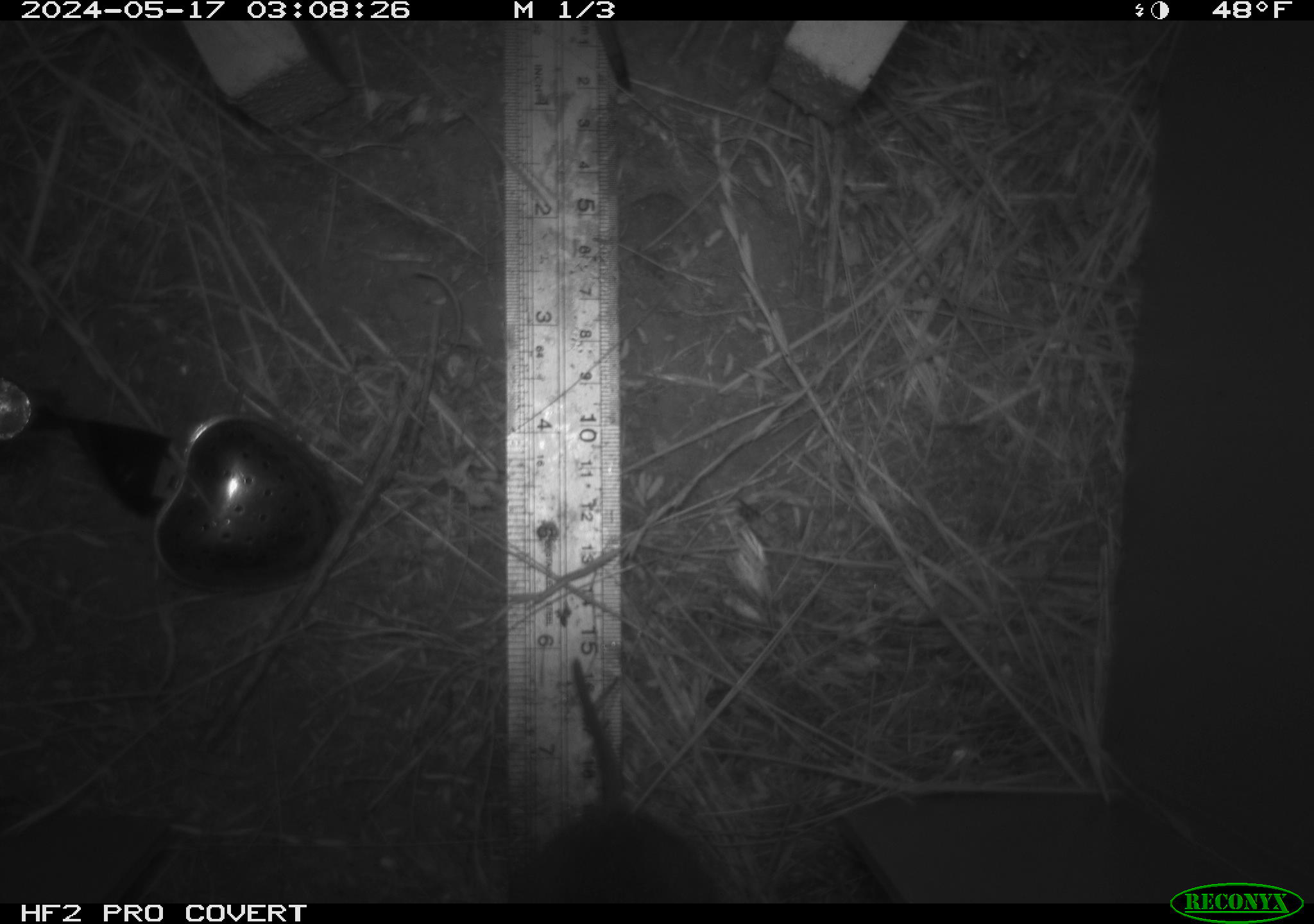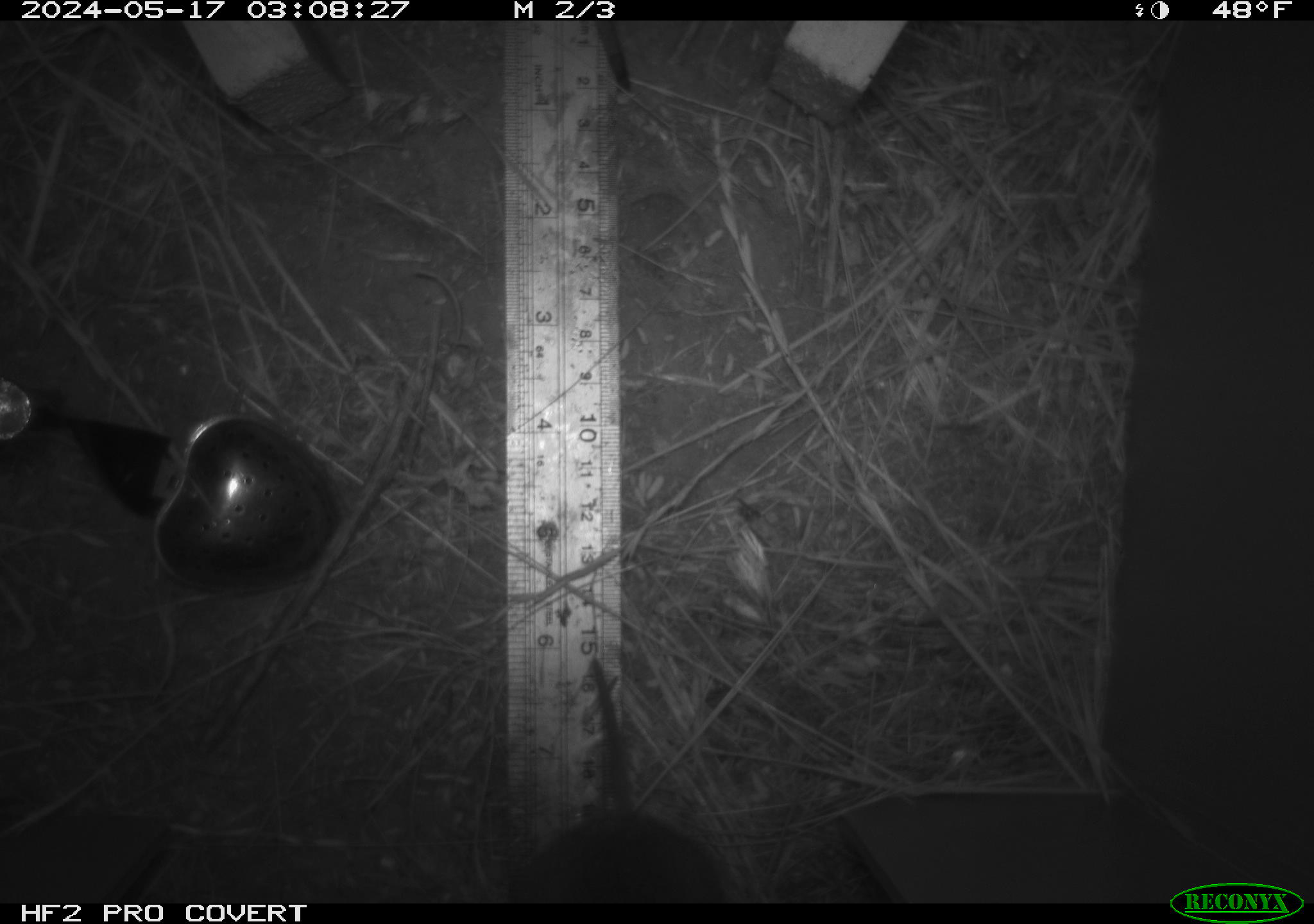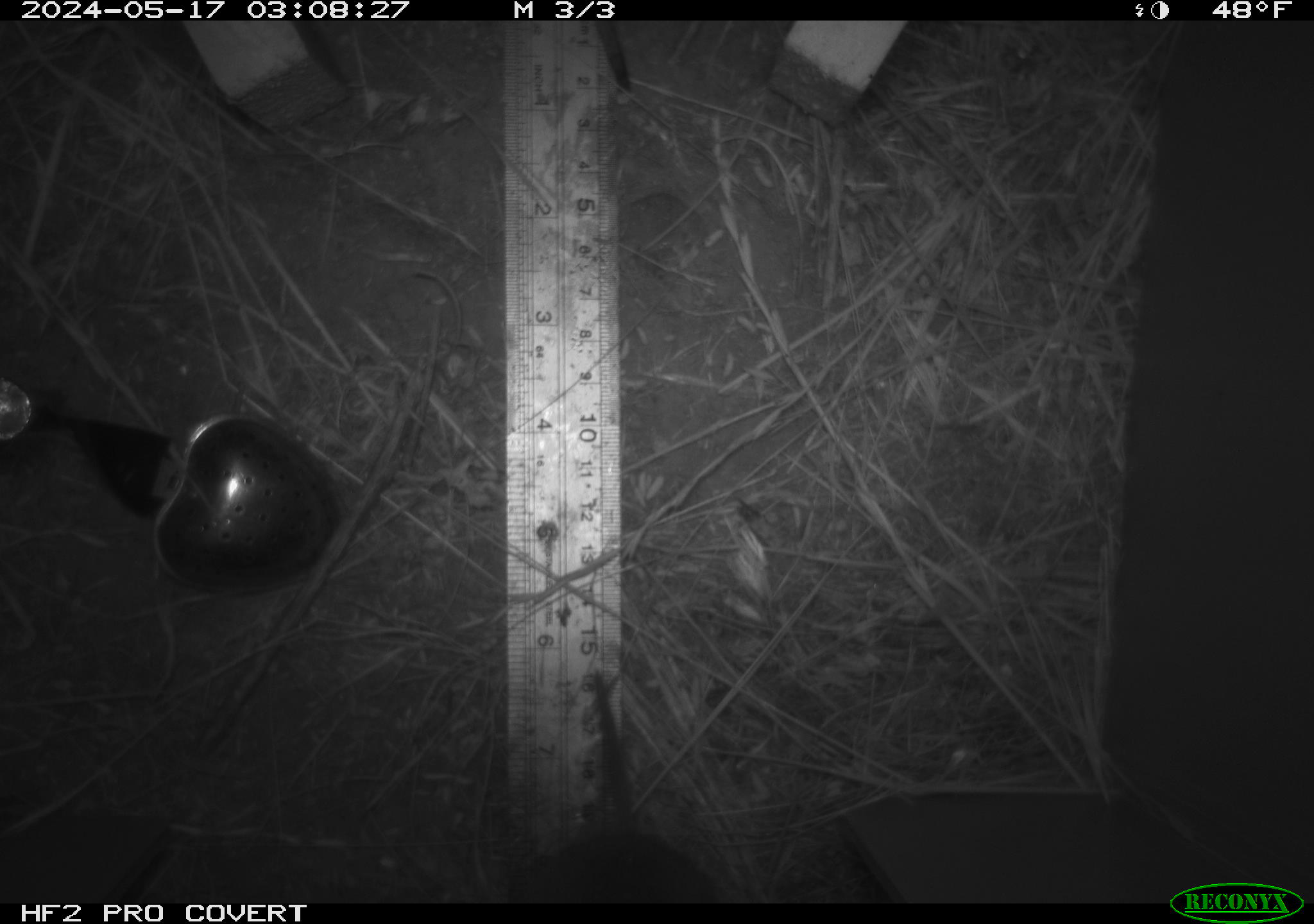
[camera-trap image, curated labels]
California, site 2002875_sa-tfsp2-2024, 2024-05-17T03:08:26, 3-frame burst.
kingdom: Animalia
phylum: Chordata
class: Mammalia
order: Rodentia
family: Cricetidae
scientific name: Arvicolinae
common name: voles, lemmings, and muskrats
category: arvicolinae subfamily